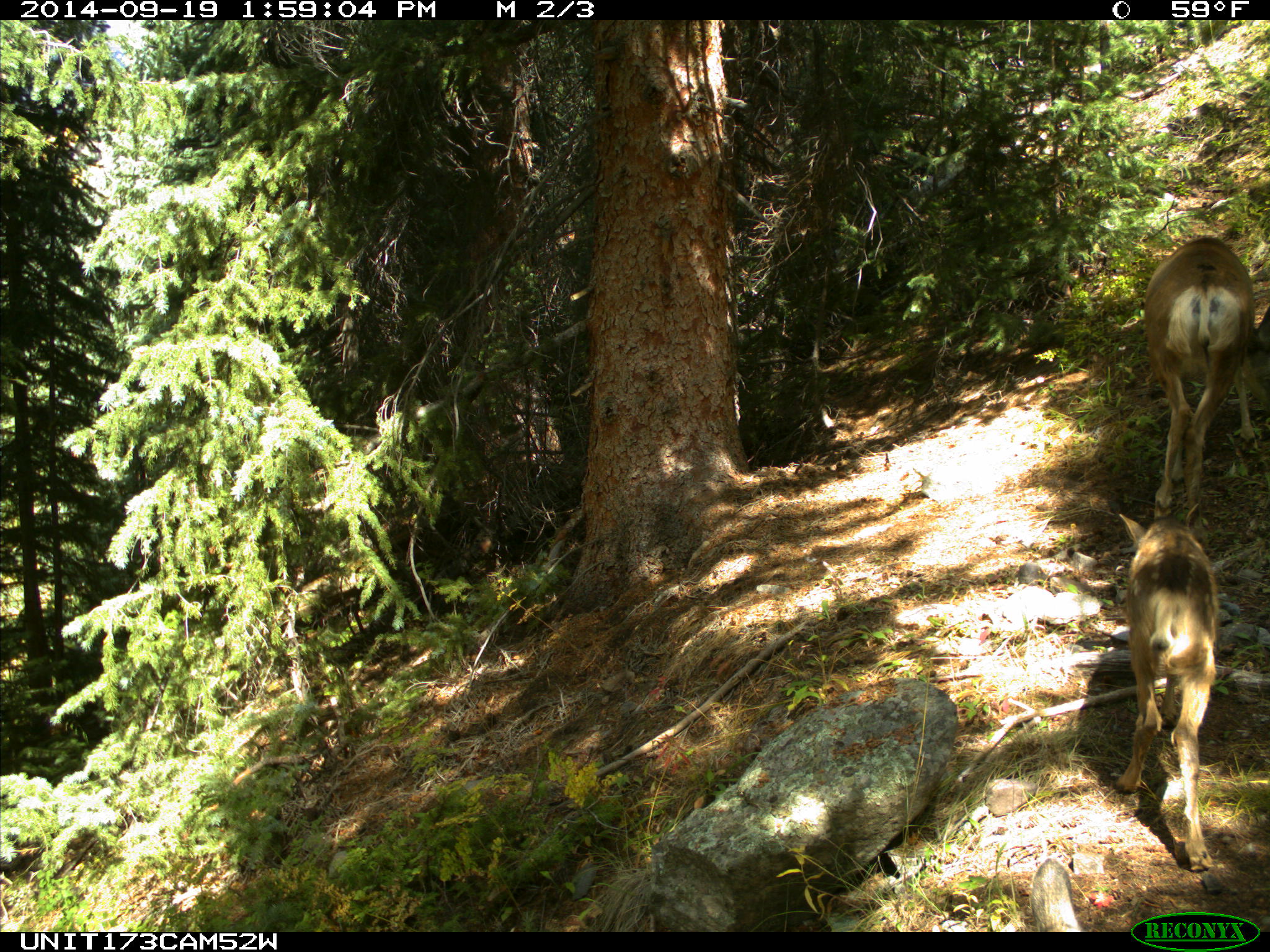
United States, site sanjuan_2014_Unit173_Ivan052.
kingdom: Animalia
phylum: Chordata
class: Mammalia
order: Artiodactyla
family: Cervidae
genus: Odocoileus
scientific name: Odocoileus hemionus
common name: mule deer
Odocoileus hemionus (mule deer).